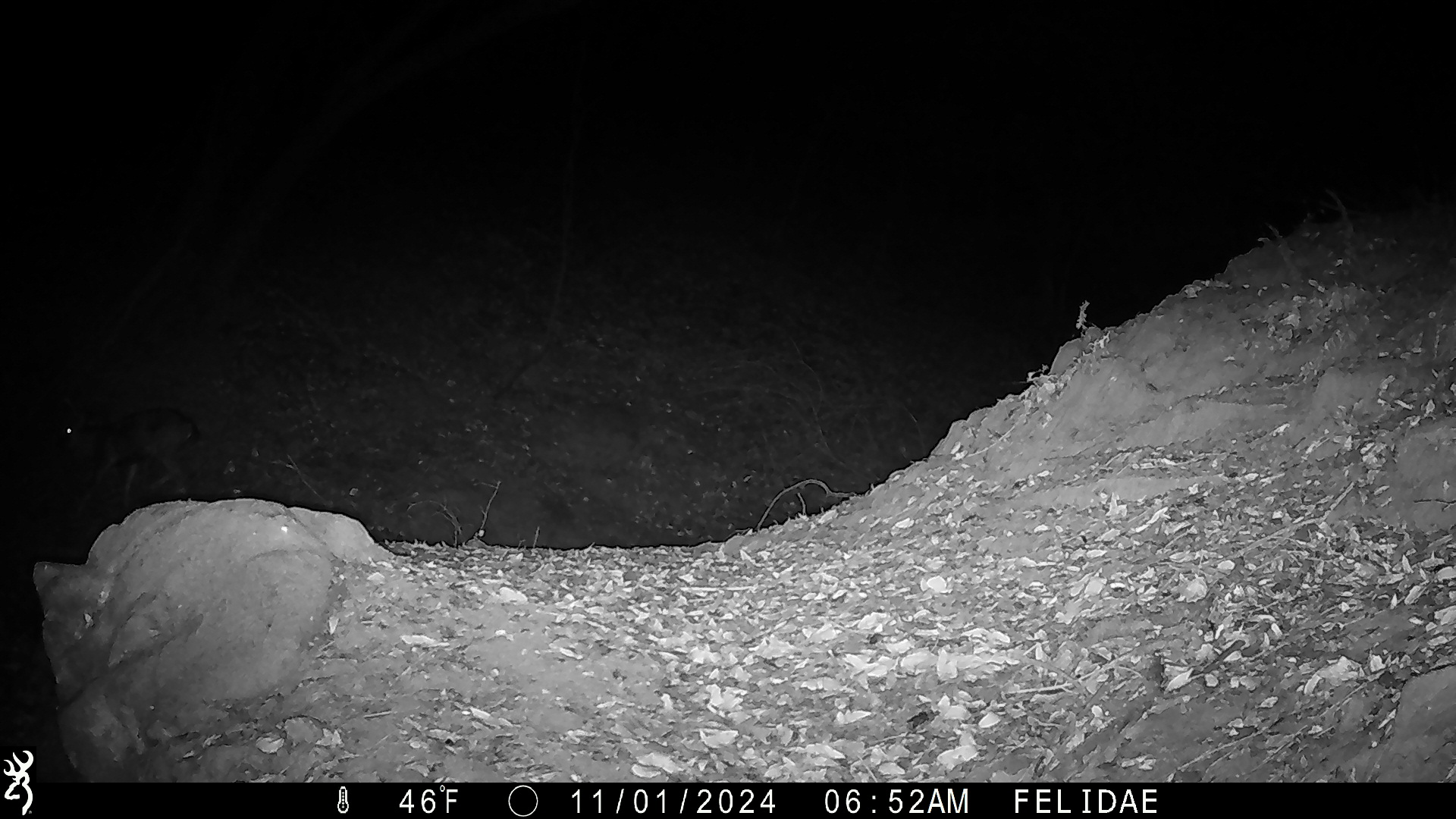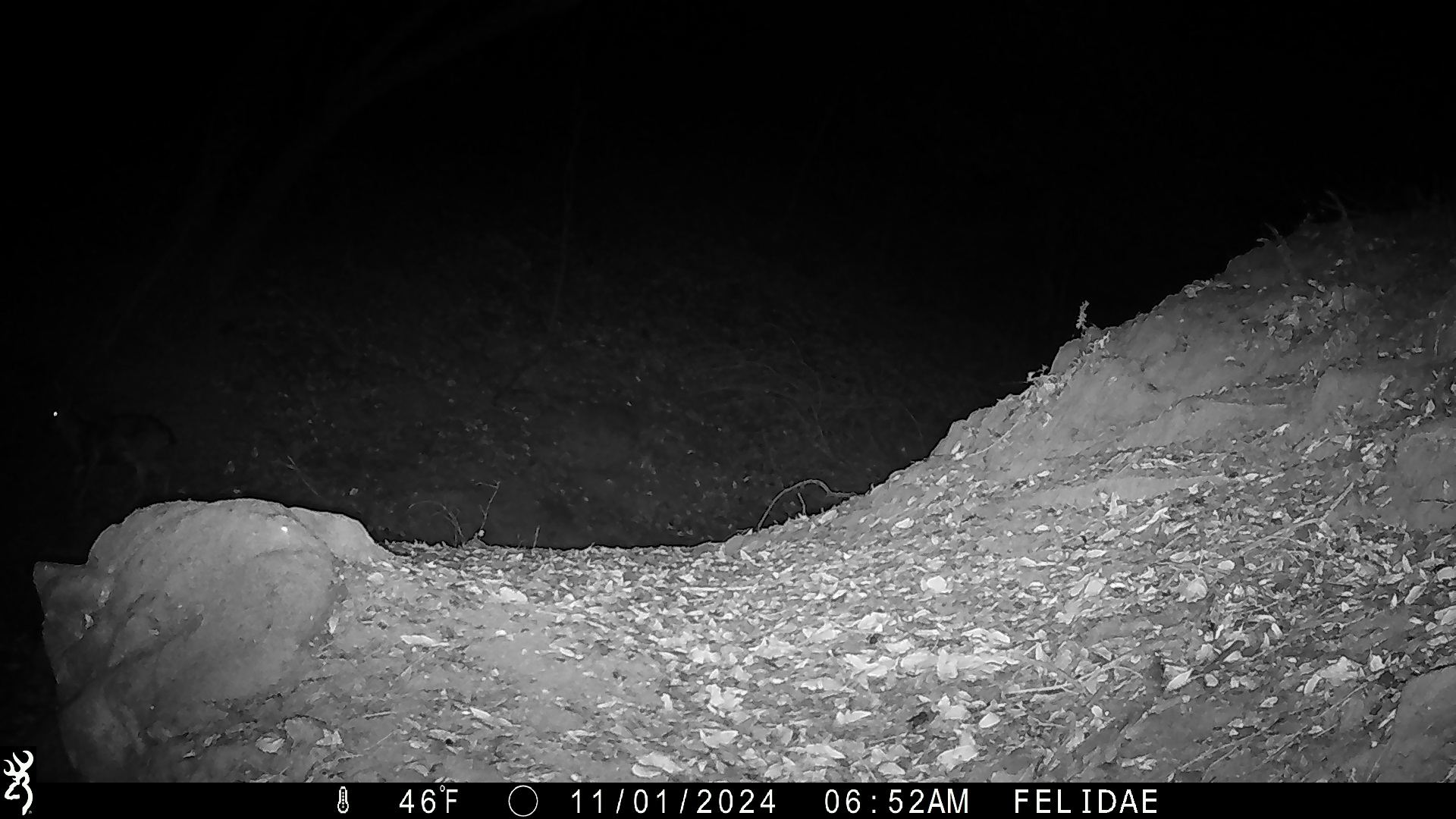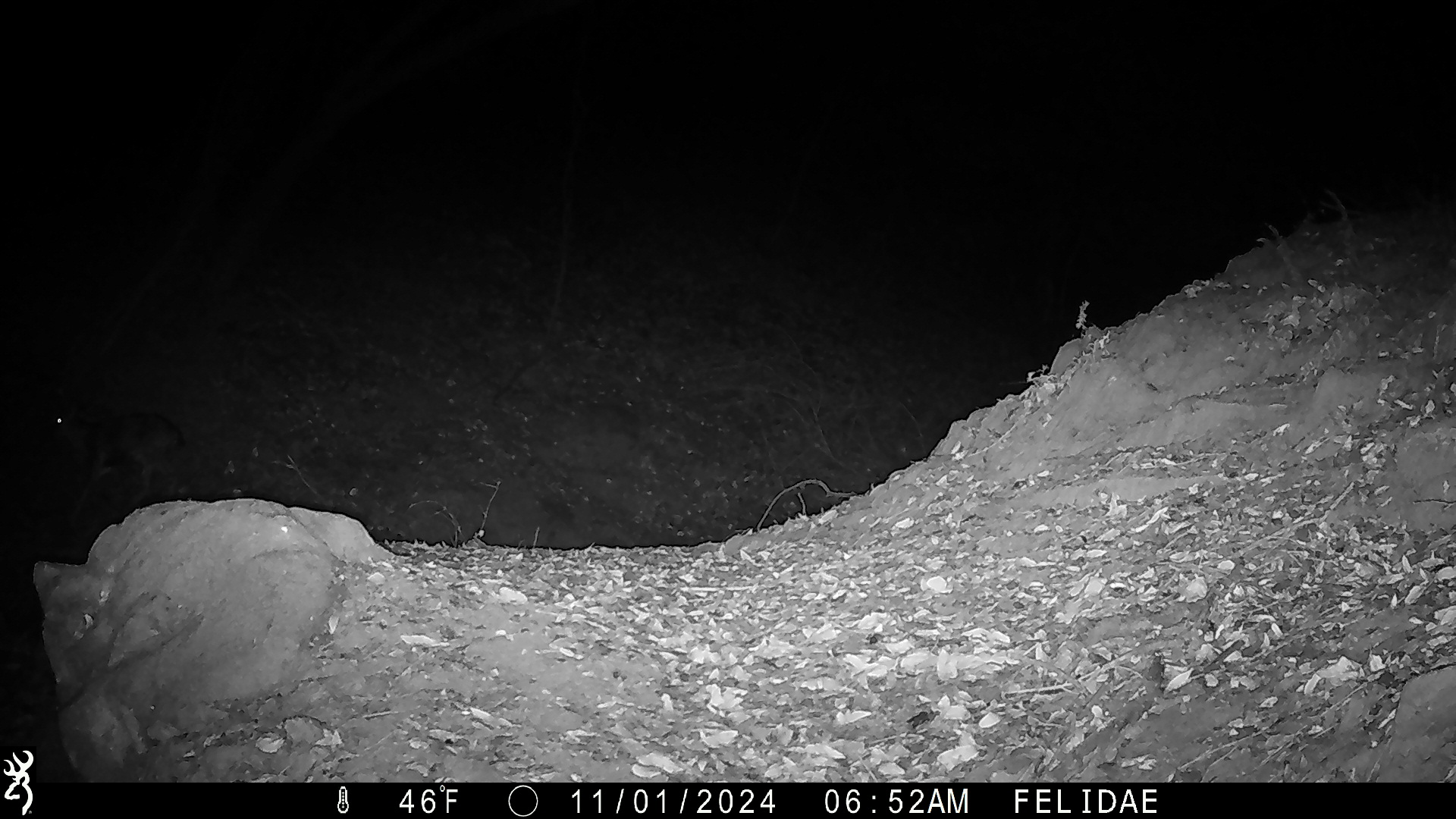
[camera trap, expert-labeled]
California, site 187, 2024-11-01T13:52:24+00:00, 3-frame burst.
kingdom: Animalia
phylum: Chordata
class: Mammalia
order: Artiodactyla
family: Cervidae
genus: Odocoileus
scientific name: Odocoileus hemionus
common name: mule deer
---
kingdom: Animalia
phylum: Chordata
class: Aves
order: Passeriformes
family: Corvidae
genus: Corvus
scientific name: Corvus brachyrhynchos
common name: american crow